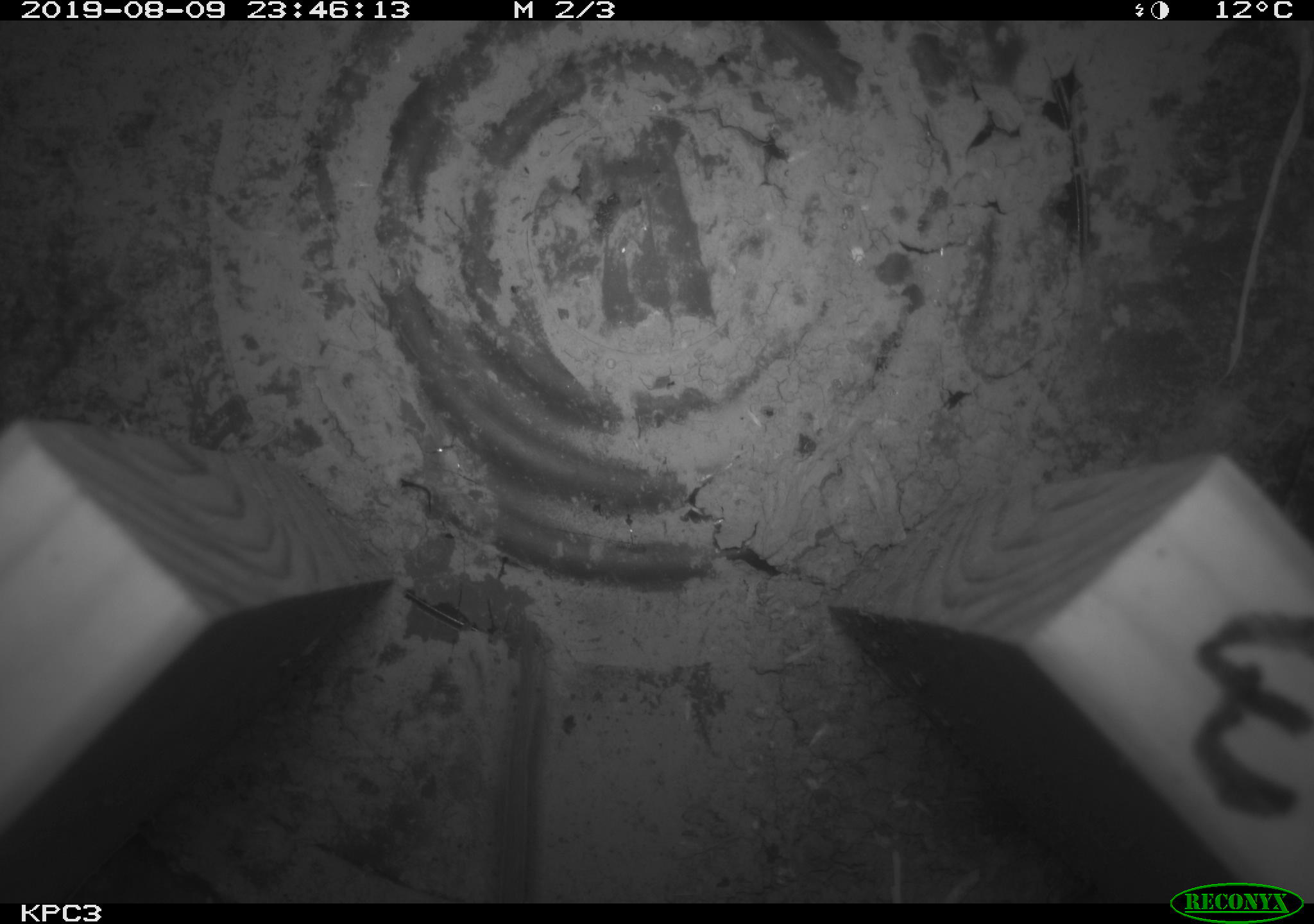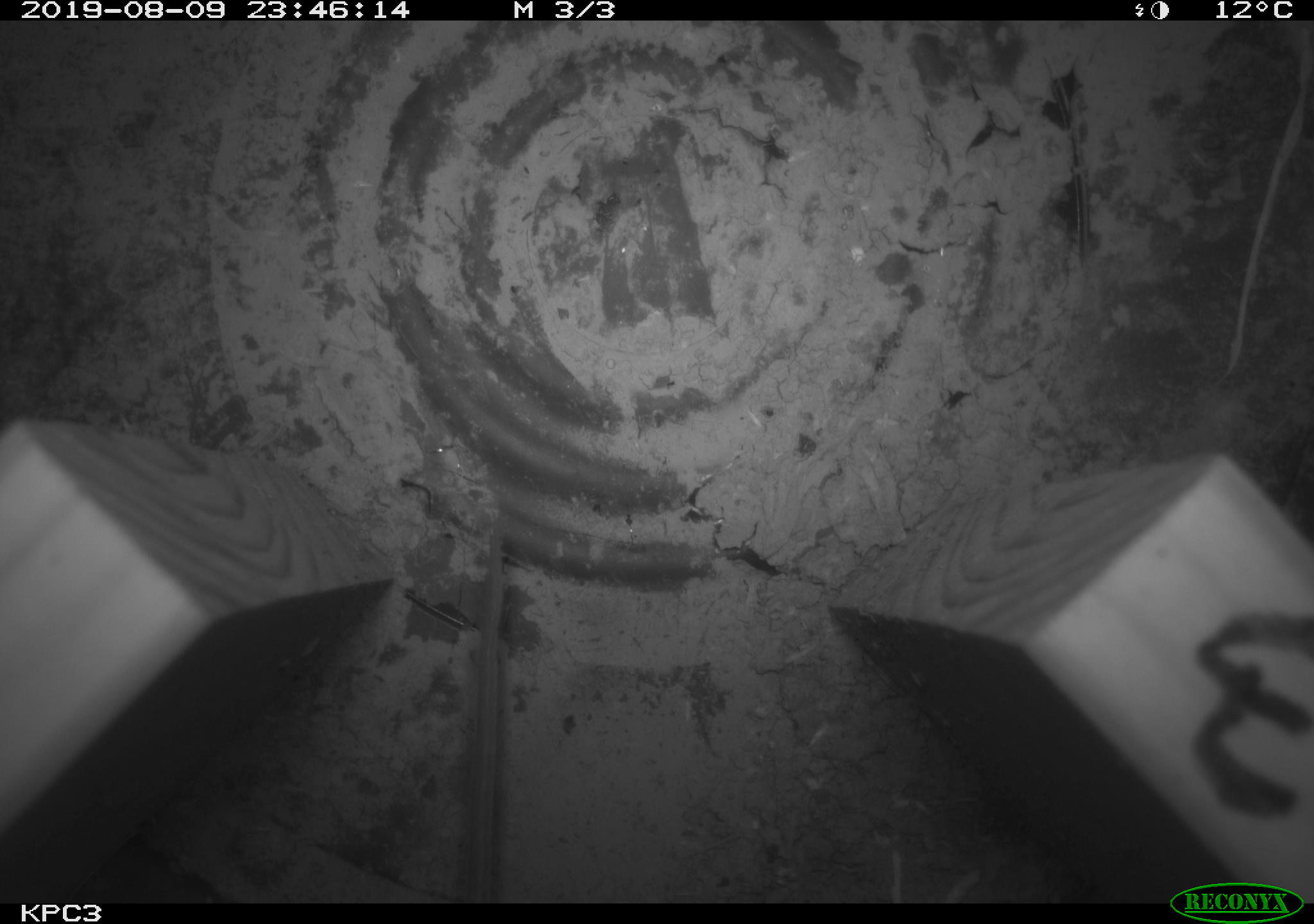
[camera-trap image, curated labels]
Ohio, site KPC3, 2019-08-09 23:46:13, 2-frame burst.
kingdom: Animalia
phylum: Chordata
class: Mammalia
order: Rodentia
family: Cricetidae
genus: Peromyscus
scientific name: Peromyscus leucopus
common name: white-footed mouse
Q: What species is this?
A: White-footed mouse (Peromyscus leucopus).